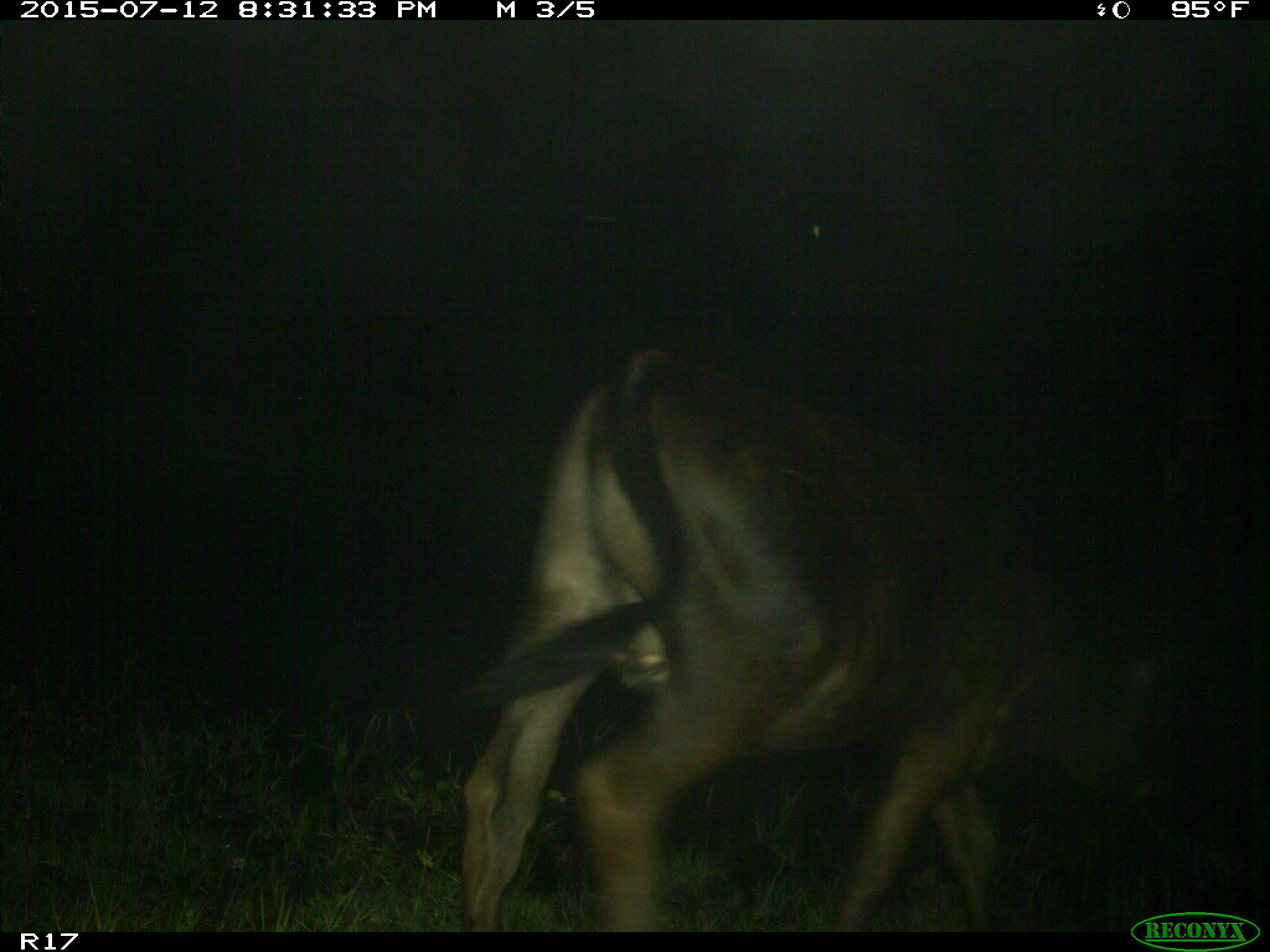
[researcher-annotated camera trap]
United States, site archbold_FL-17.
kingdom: Animalia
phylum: Chordata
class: Mammalia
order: Artiodactyla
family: Bovidae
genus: Bos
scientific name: Bos taurus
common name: domestic cow